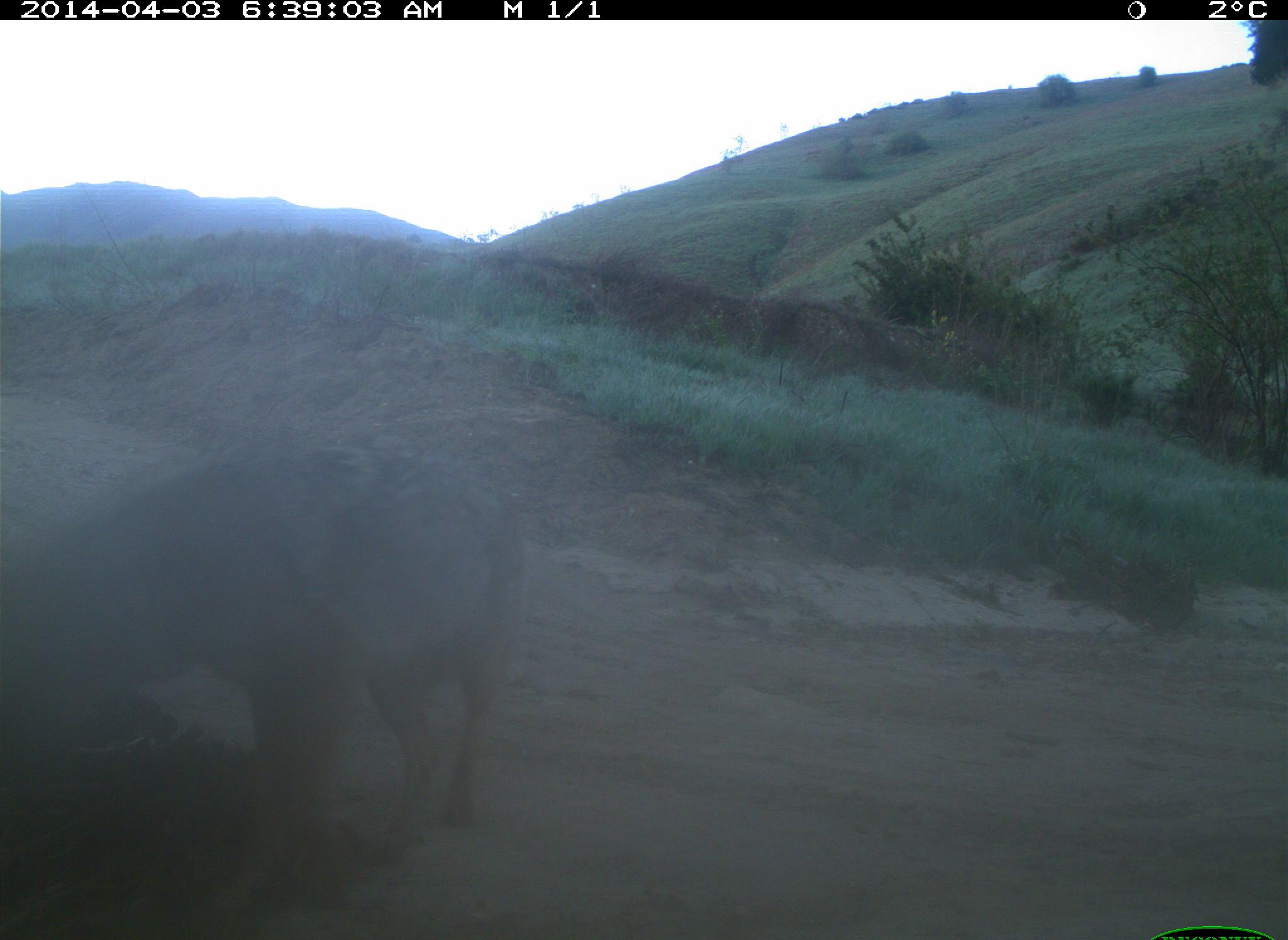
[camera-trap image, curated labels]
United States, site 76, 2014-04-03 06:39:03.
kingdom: Animalia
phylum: Chordata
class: Mammalia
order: Carnivora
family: Canidae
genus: Canis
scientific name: Canis latrans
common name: coyote